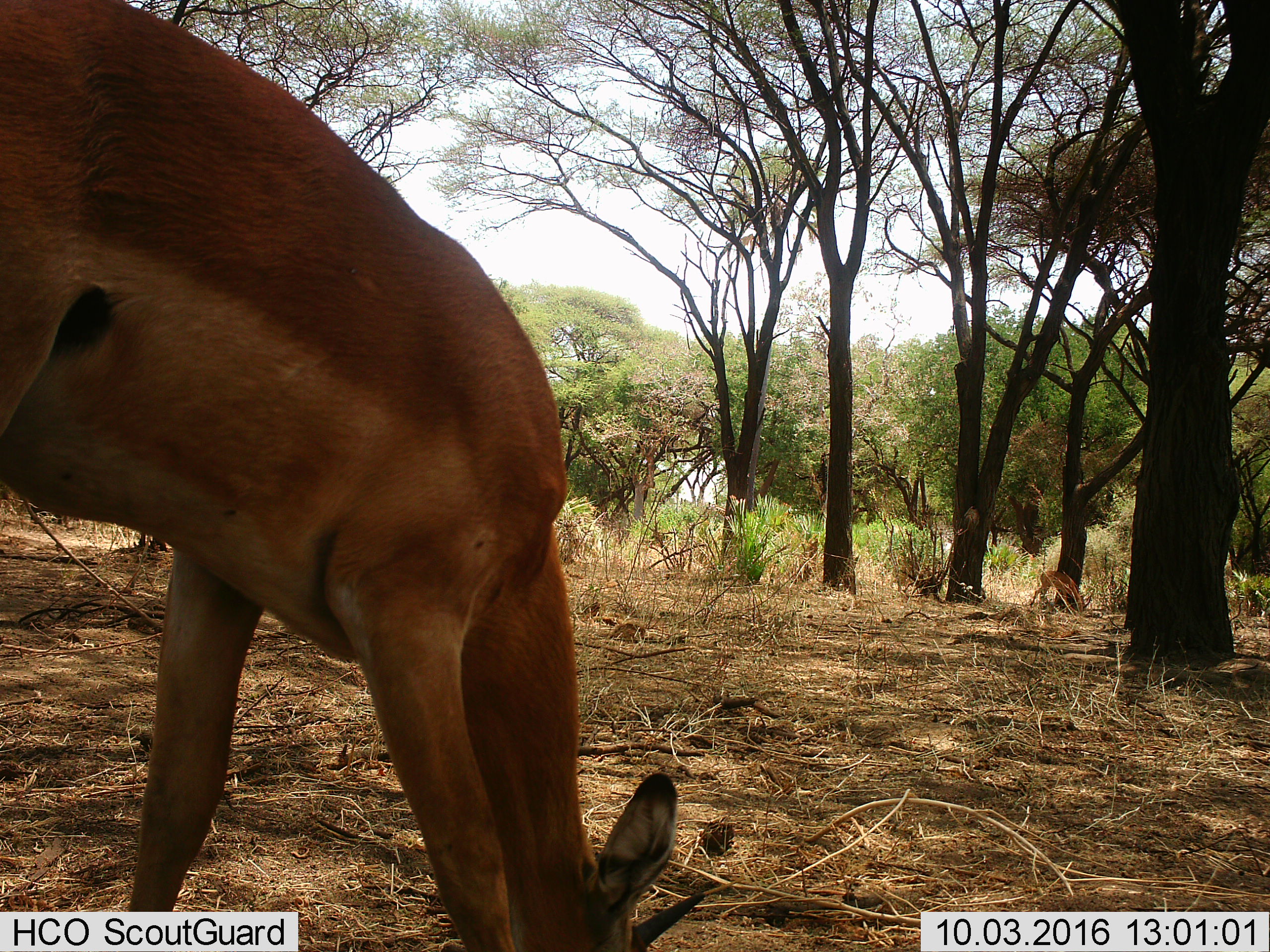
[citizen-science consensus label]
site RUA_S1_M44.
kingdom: Animalia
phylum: Chordata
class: Mammalia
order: Artiodactyla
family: Bovidae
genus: Aepyceros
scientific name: Aepyceros melampus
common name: impala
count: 2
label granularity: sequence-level